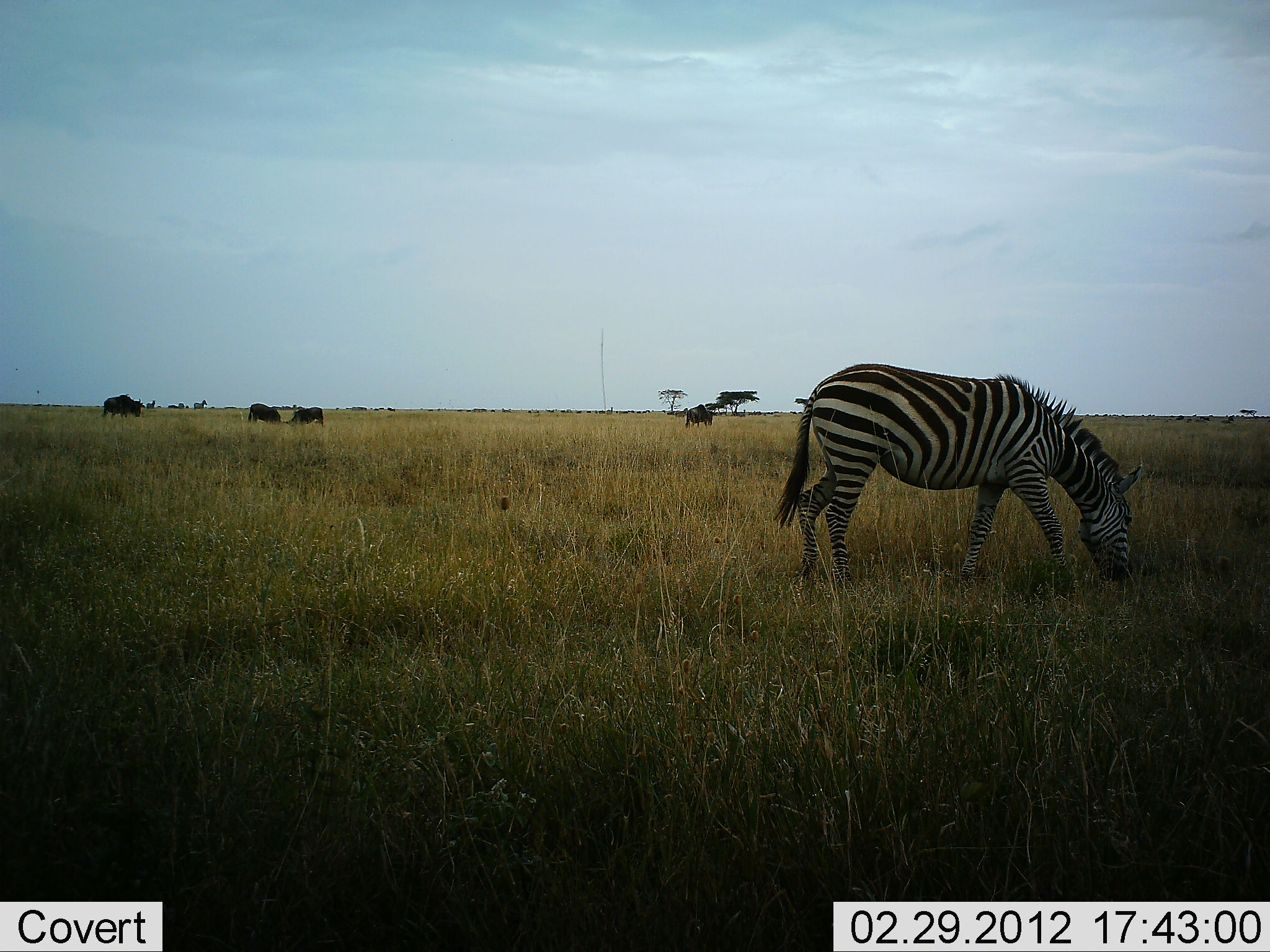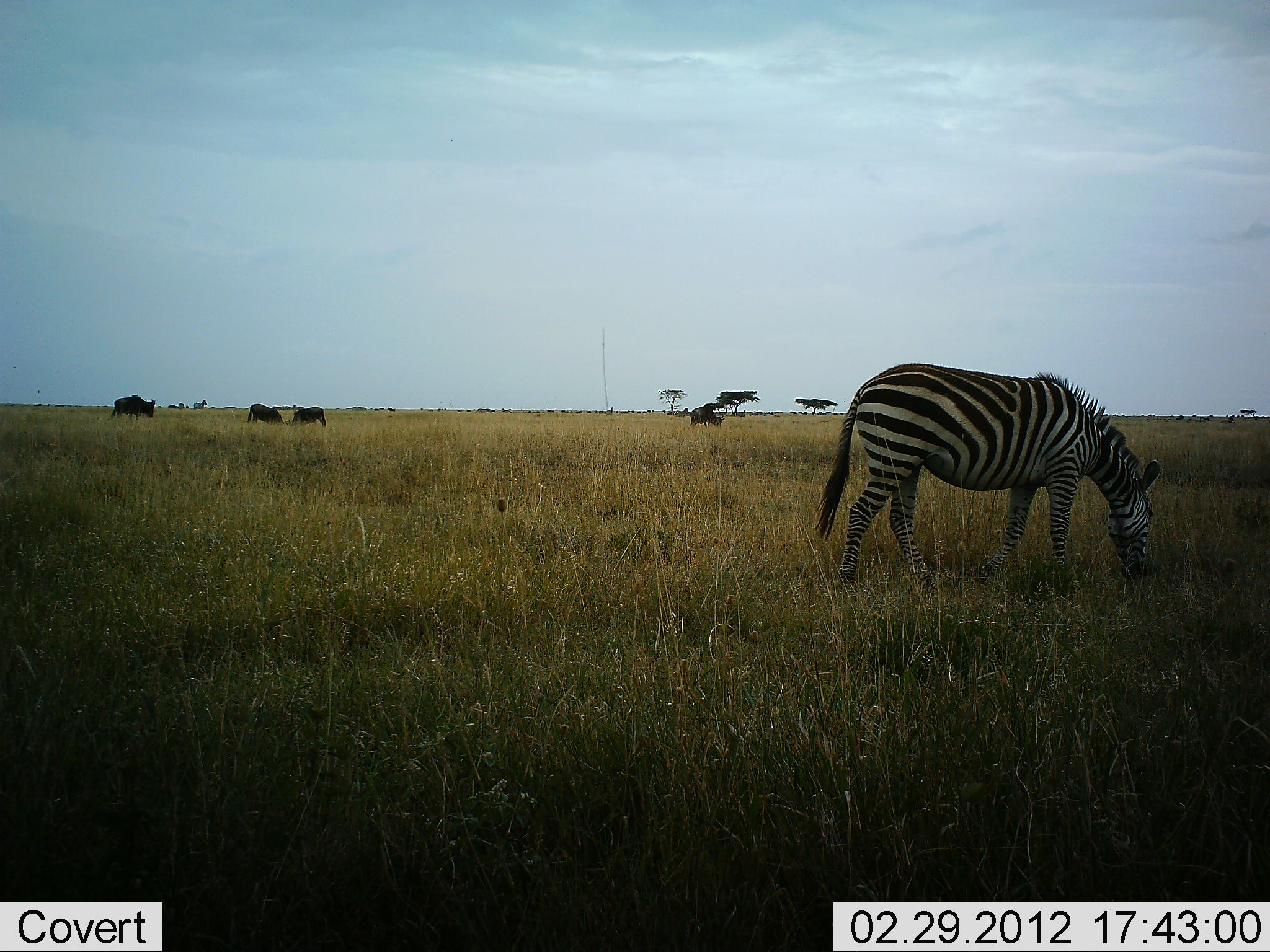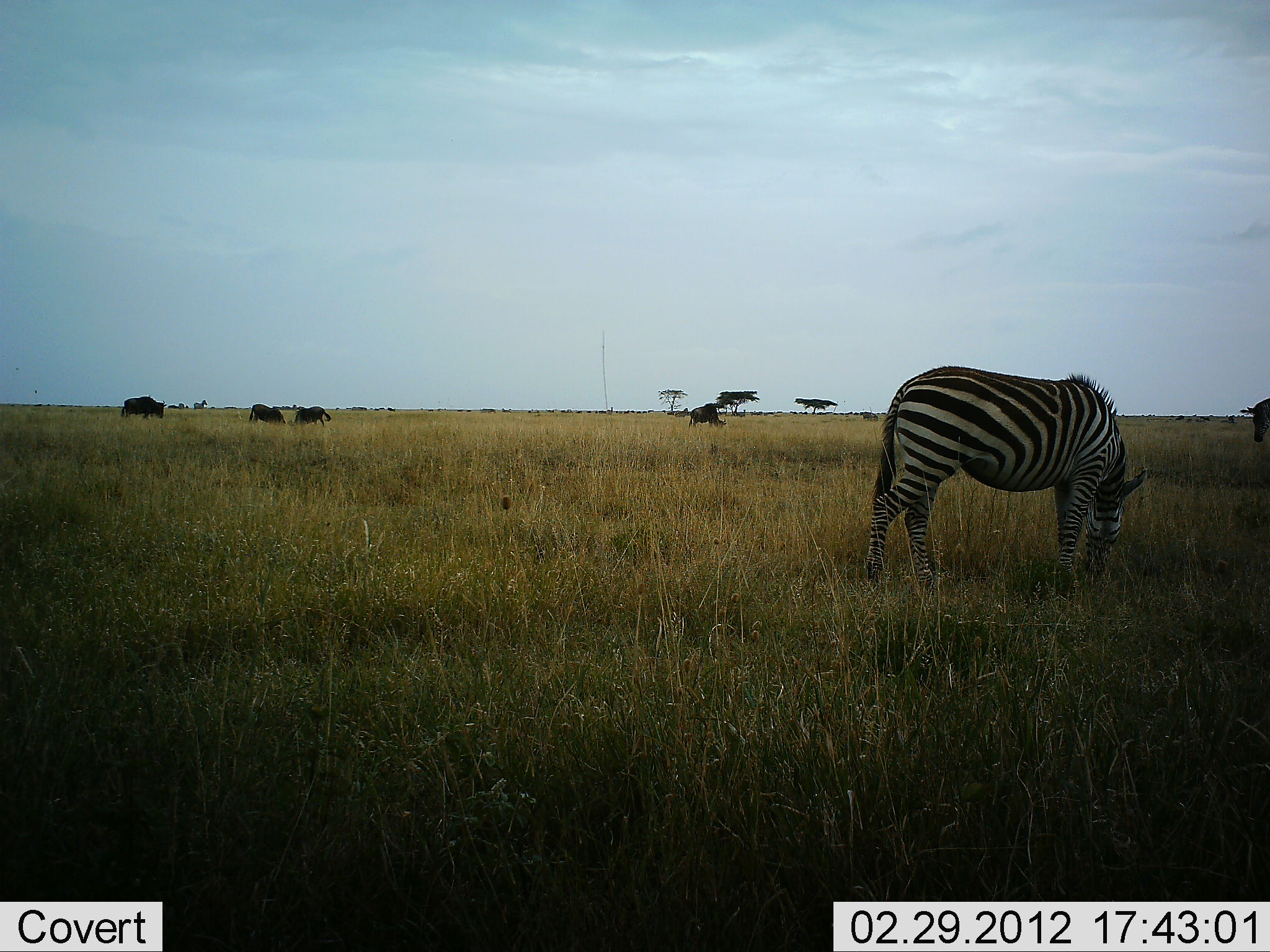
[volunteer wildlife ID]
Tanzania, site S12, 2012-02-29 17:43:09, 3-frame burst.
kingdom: Animalia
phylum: Chordata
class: Mammalia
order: Artiodactyla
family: Bovidae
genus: Connochaetes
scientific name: Connochaetes taurinus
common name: blue wildebeest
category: wildebeest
Wildebeest (blue wildebeest) (Connochaetes taurinus), count 4. Behavior (volunteer vote fractions): standing 29%, resting 0%, moving 50%, interacting 0%. Young present (vote fraction): 0%. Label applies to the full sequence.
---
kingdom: Animalia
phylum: Chordata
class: Mammalia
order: Perissodactyla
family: Equidae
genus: Equus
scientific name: Equus quagga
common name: plains zebra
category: zebra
Zebra (plains zebra) (Equus quagga), count 1. Behavior (volunteer vote fractions): standing 24%, resting 0%, moving 14%, interacting 0%. Young present (vote fraction): 0%. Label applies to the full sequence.